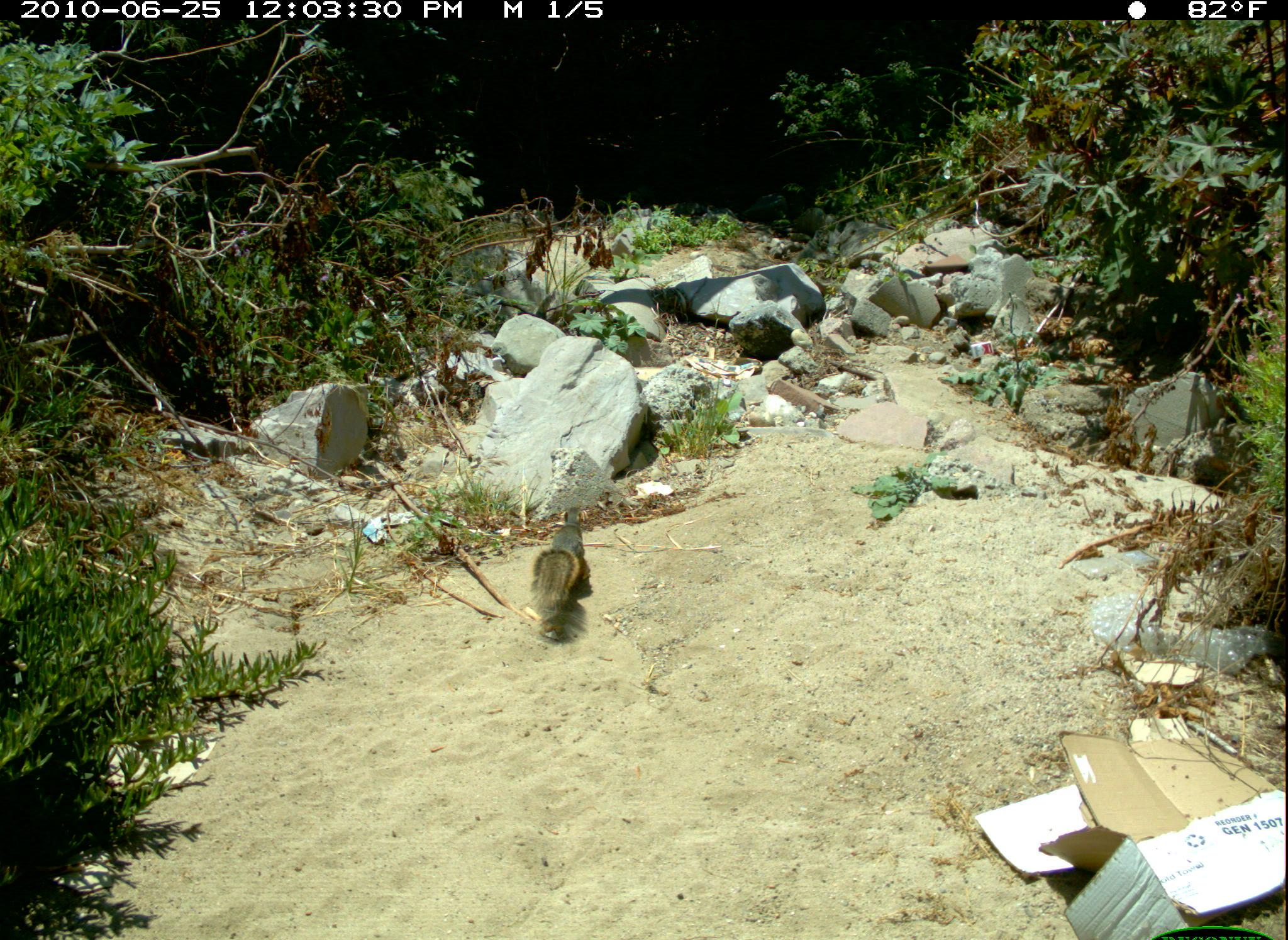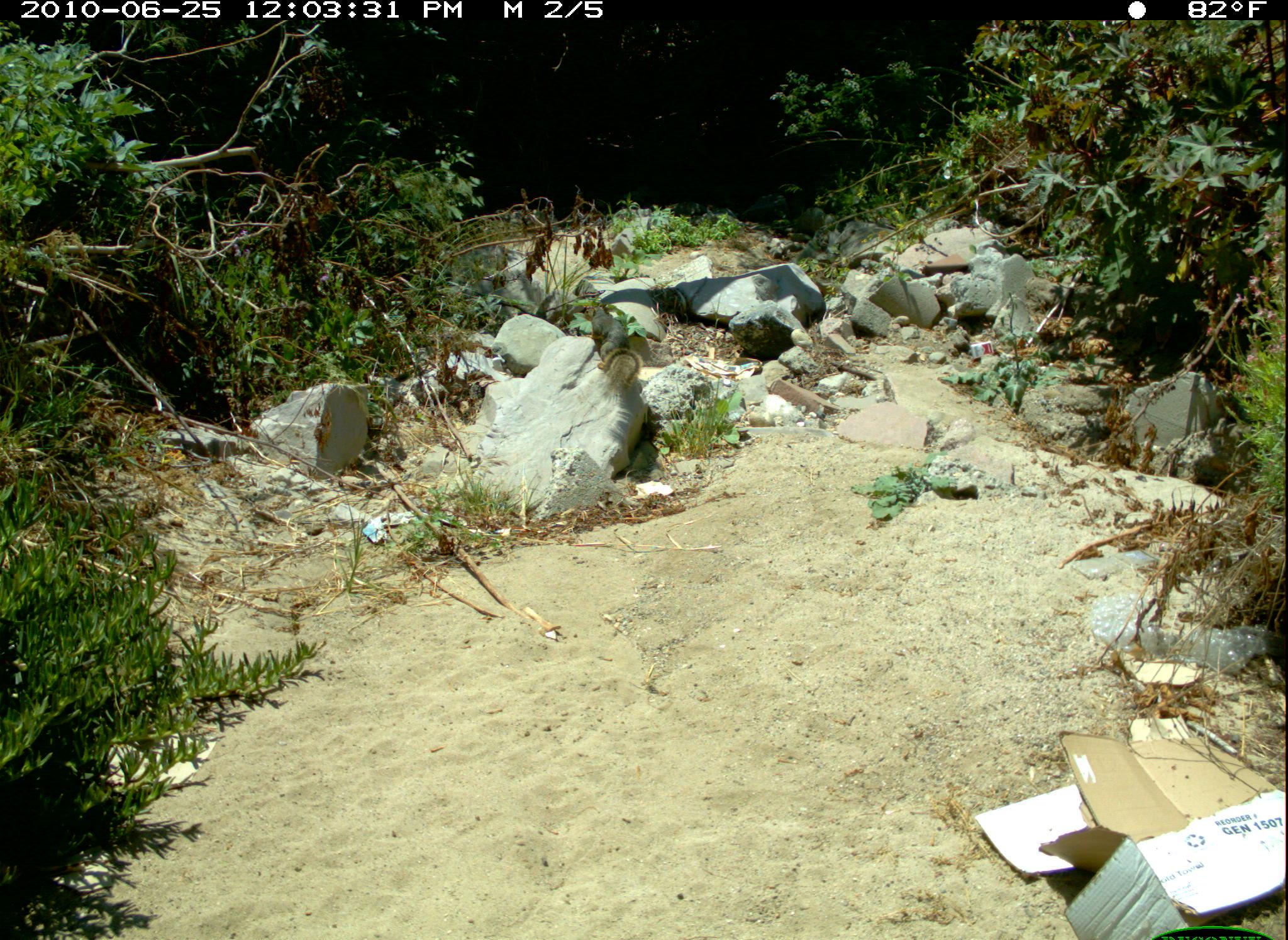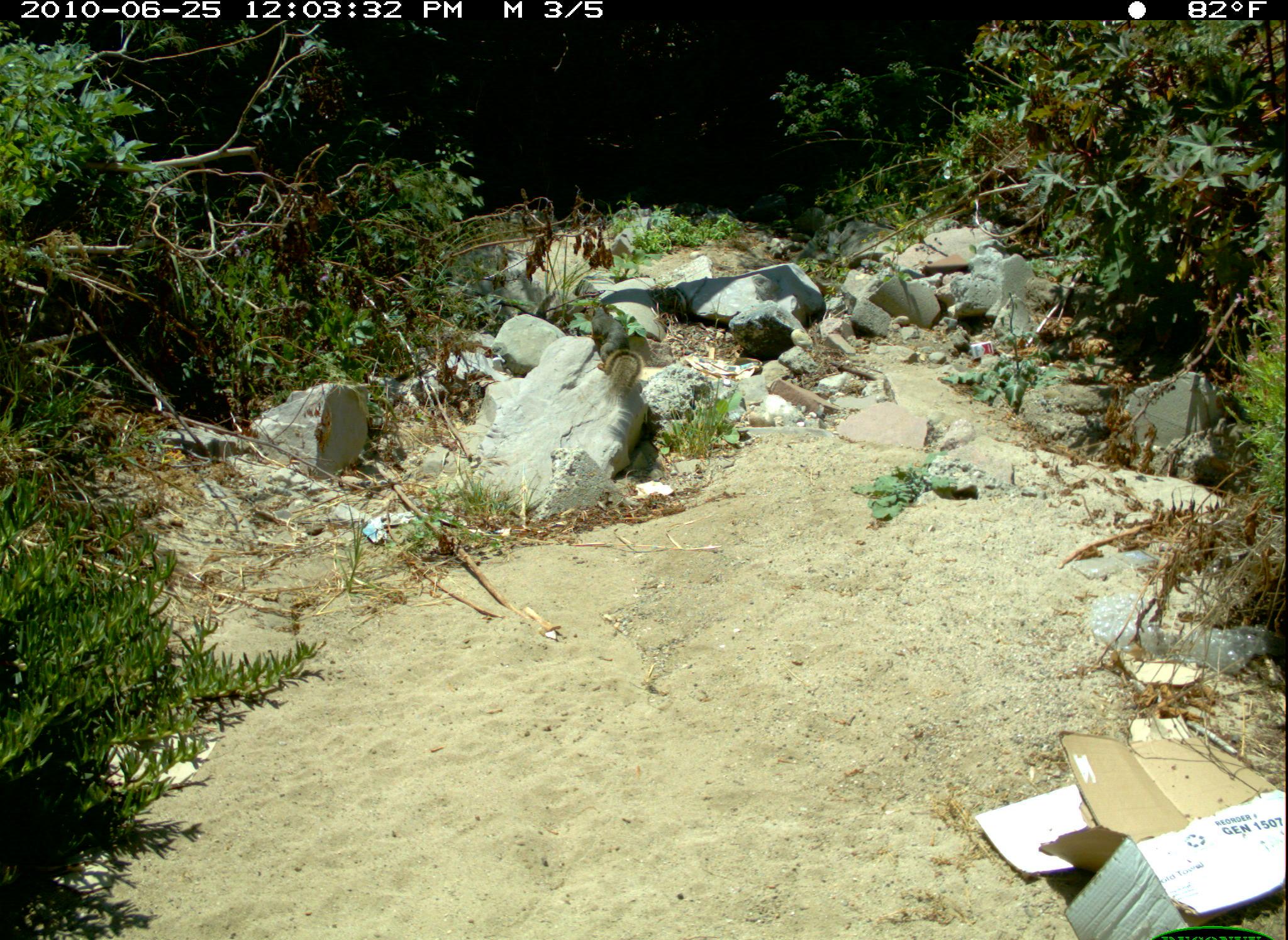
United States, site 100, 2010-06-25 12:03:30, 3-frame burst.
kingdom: Animalia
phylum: Chordata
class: Mammalia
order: Rodentia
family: Sciuridae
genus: Sciurus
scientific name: Sciurus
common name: squirrel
Squirrel (Sciurus).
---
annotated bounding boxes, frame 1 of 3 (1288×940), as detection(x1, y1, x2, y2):
squirrel: detection(525, 498, 597, 656)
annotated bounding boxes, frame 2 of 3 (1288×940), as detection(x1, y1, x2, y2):
squirrel: detection(583, 290, 654, 395)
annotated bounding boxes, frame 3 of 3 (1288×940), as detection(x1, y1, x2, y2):
squirrel: detection(578, 295, 650, 401)